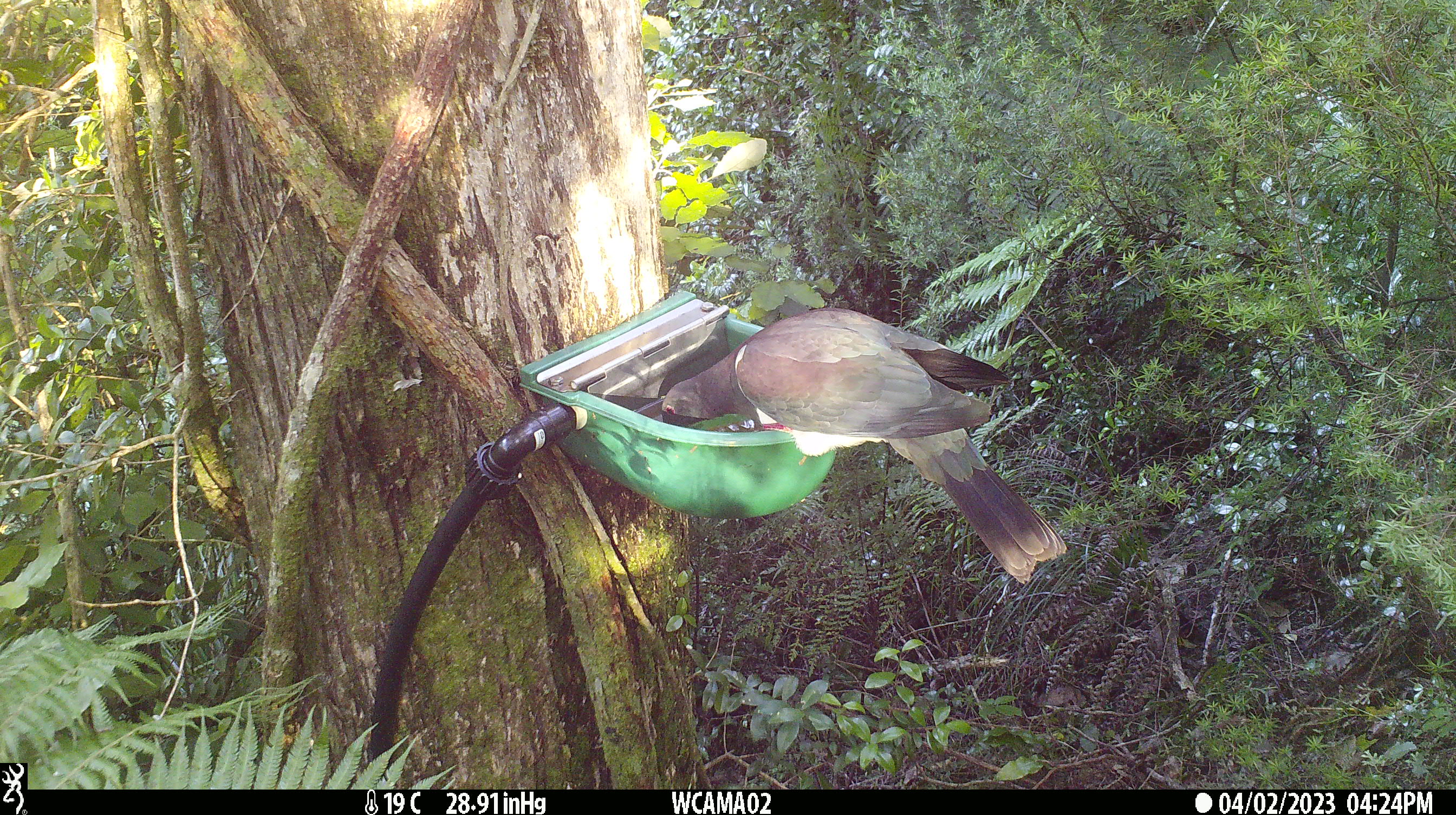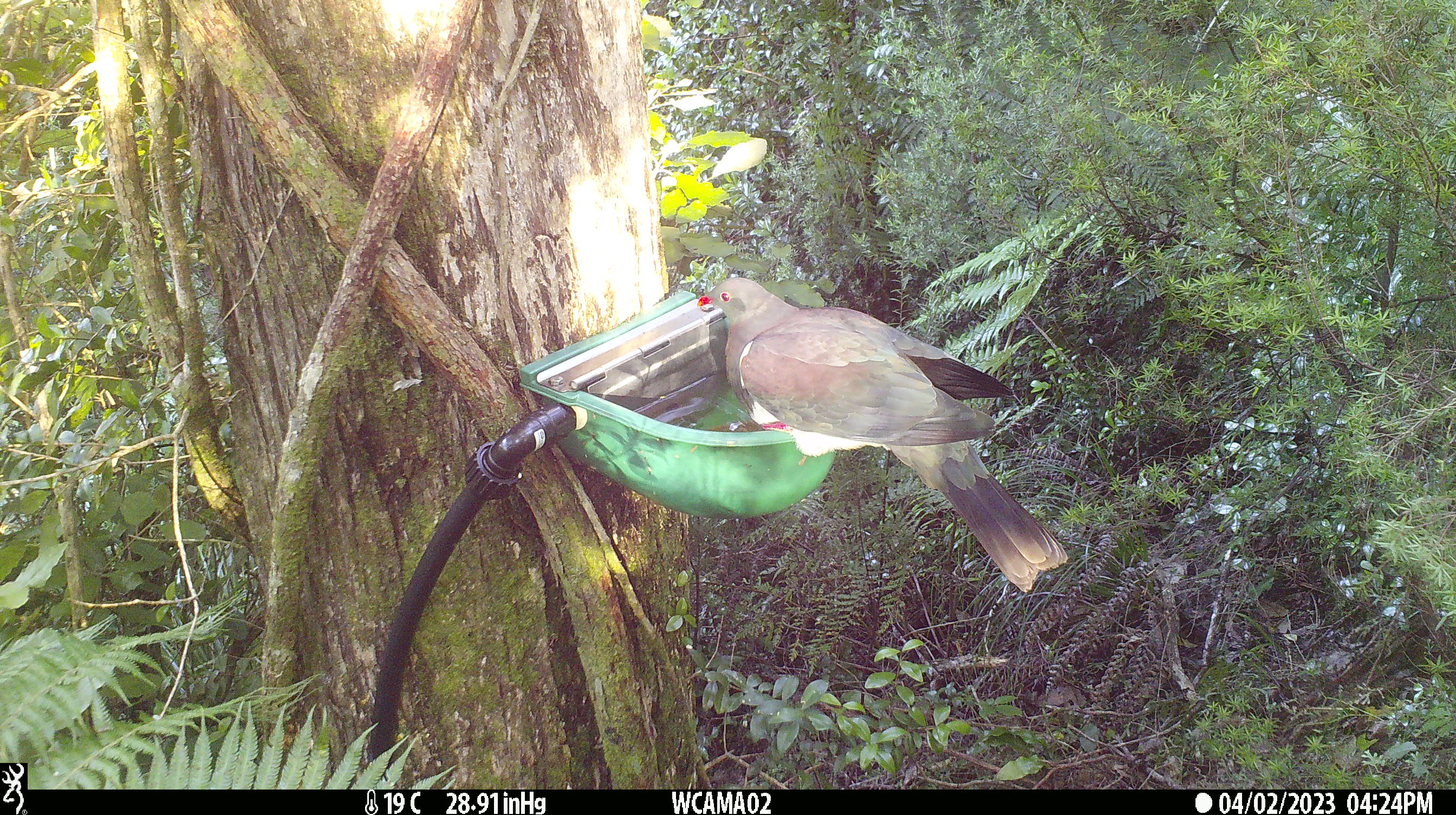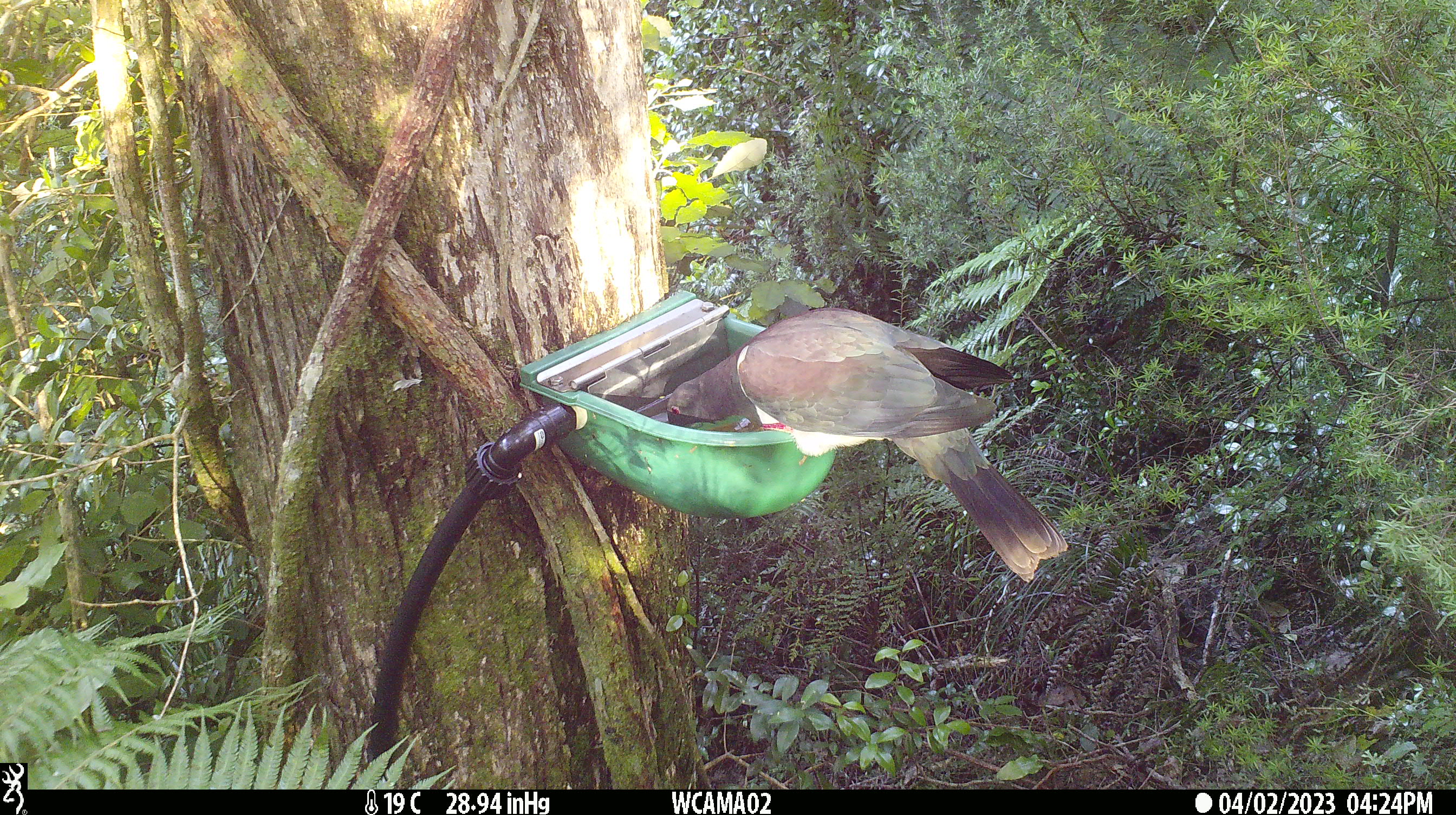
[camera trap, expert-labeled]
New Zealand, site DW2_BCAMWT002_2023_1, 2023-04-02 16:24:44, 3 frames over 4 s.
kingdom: Animalia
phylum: Chordata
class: Aves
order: Columbiformes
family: Columbidae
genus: Hemiphaga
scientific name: Hemiphaga novaeseelandiae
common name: new zealand pigeon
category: kereru